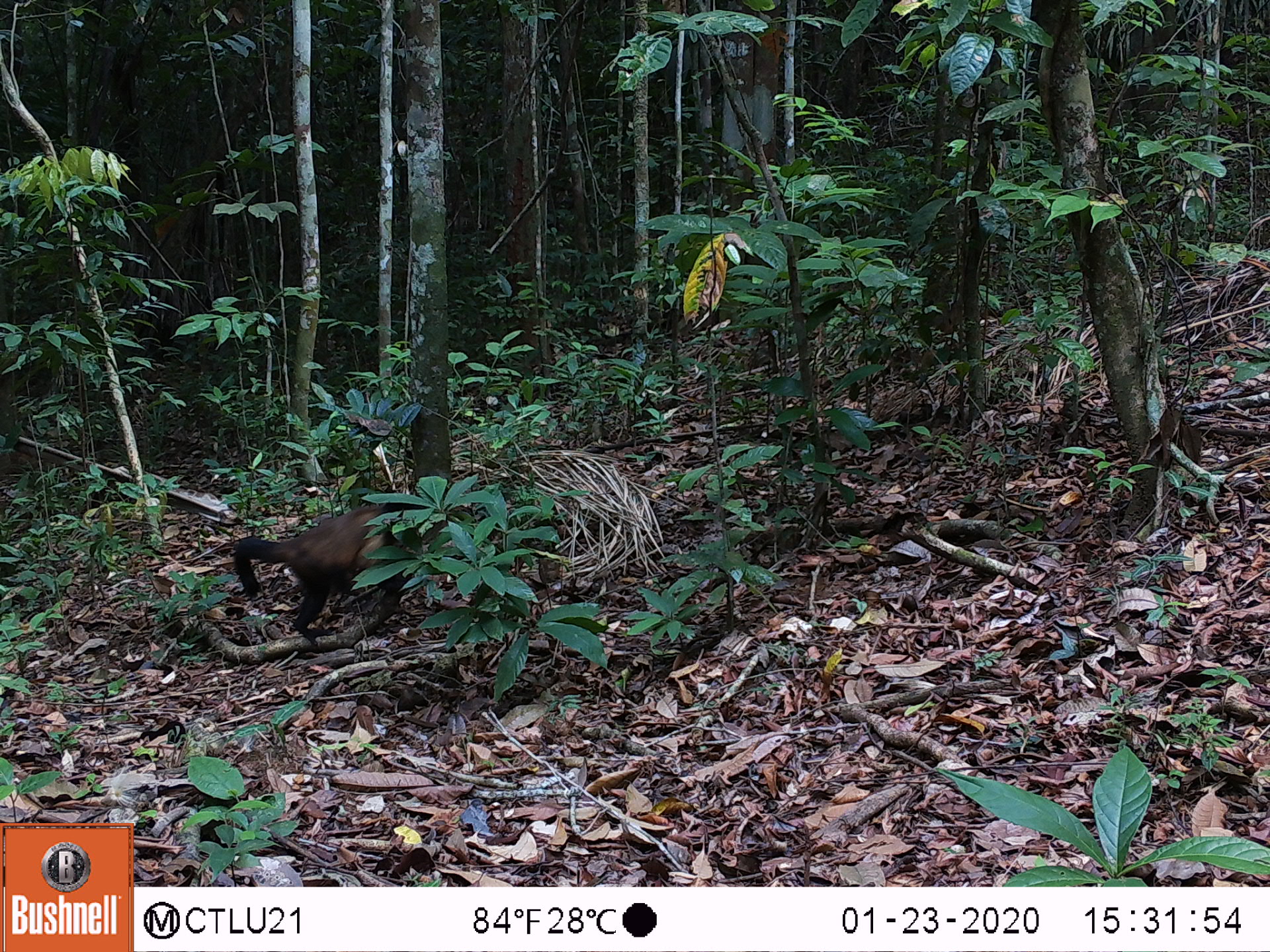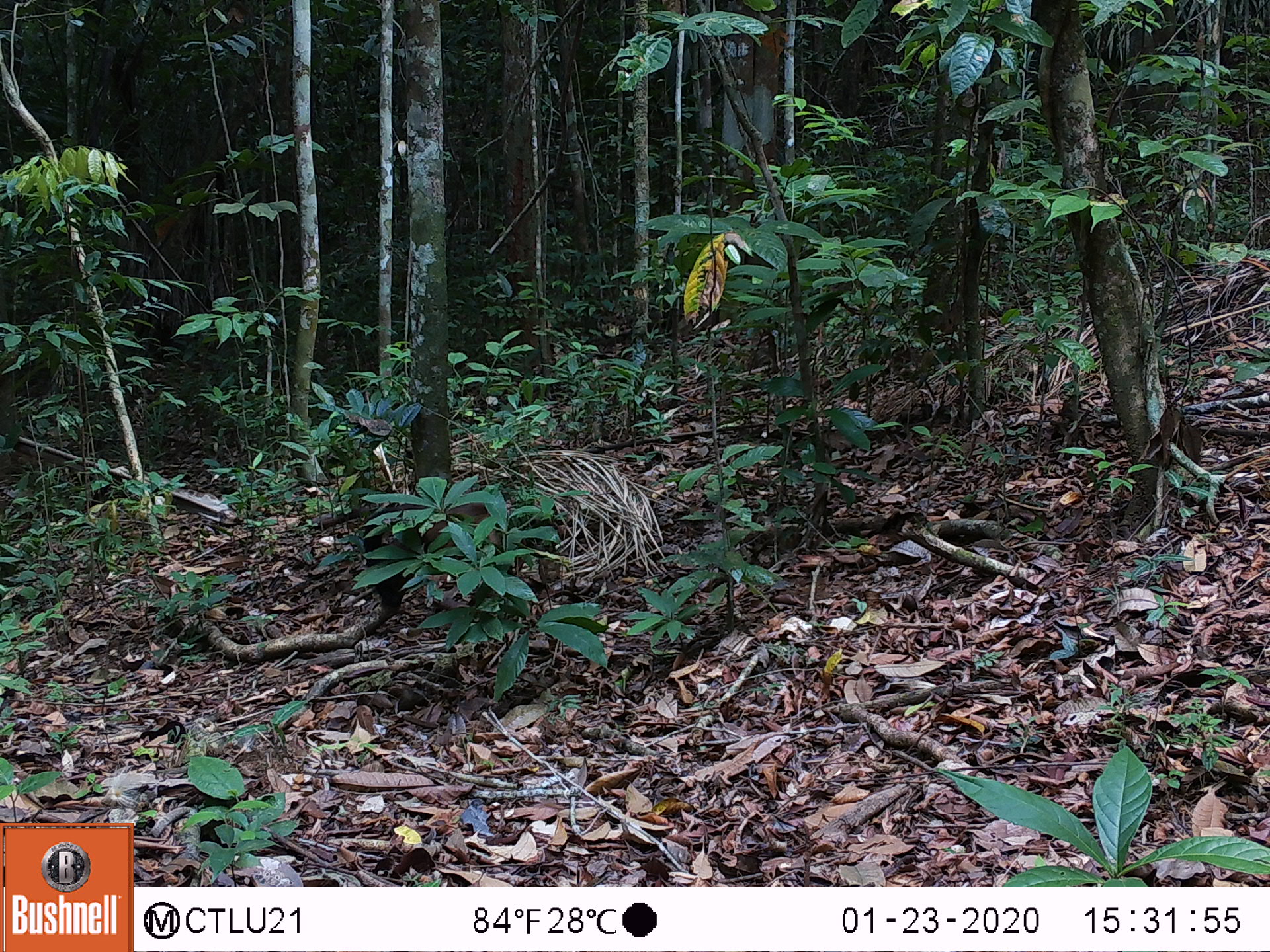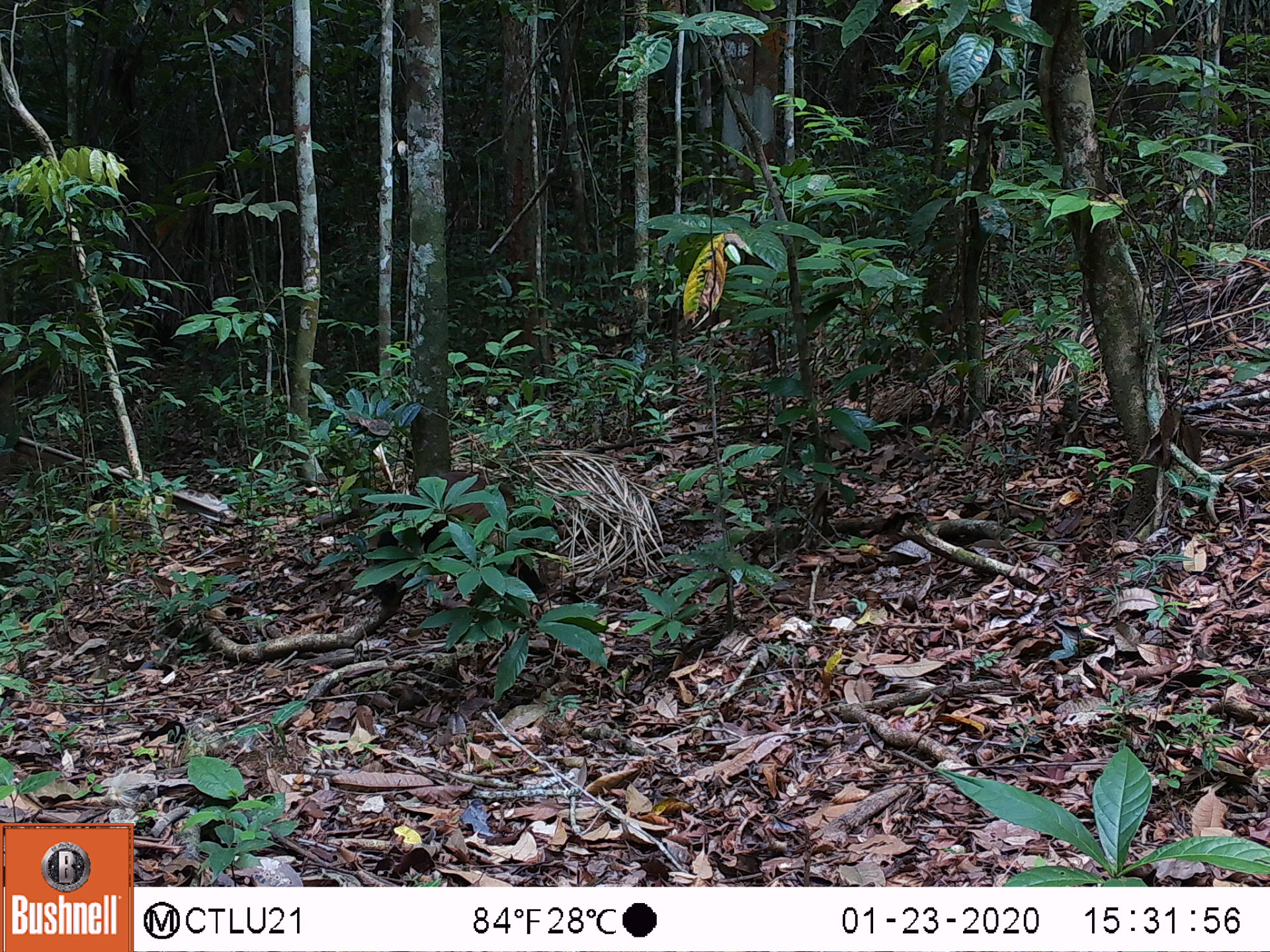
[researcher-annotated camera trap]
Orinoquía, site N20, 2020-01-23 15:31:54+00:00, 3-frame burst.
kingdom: Animalia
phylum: Chordata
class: Mammalia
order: Primates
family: Cebidae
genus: Sapajus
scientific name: Sapajus apella margaritae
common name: margarita island capuchin